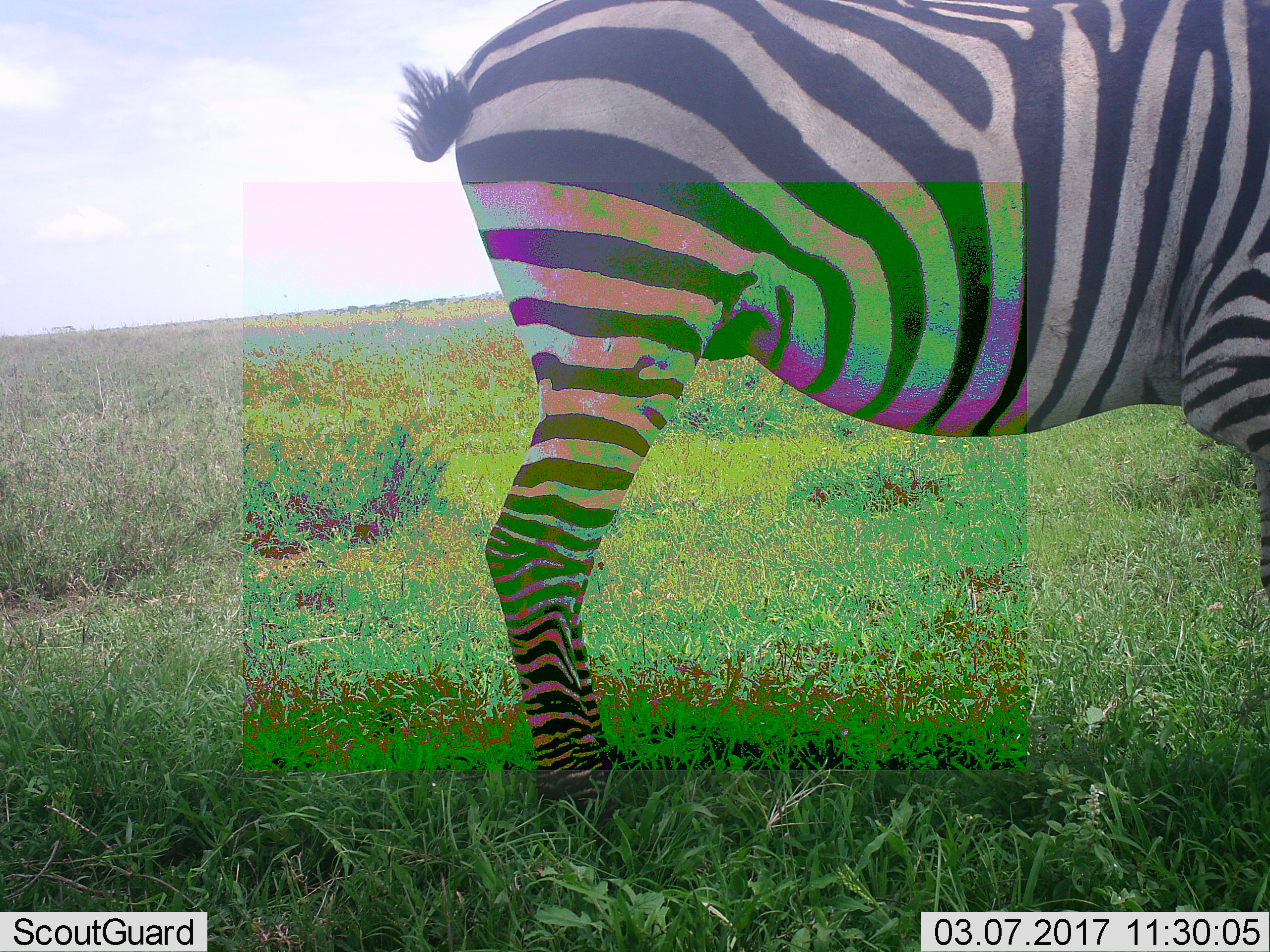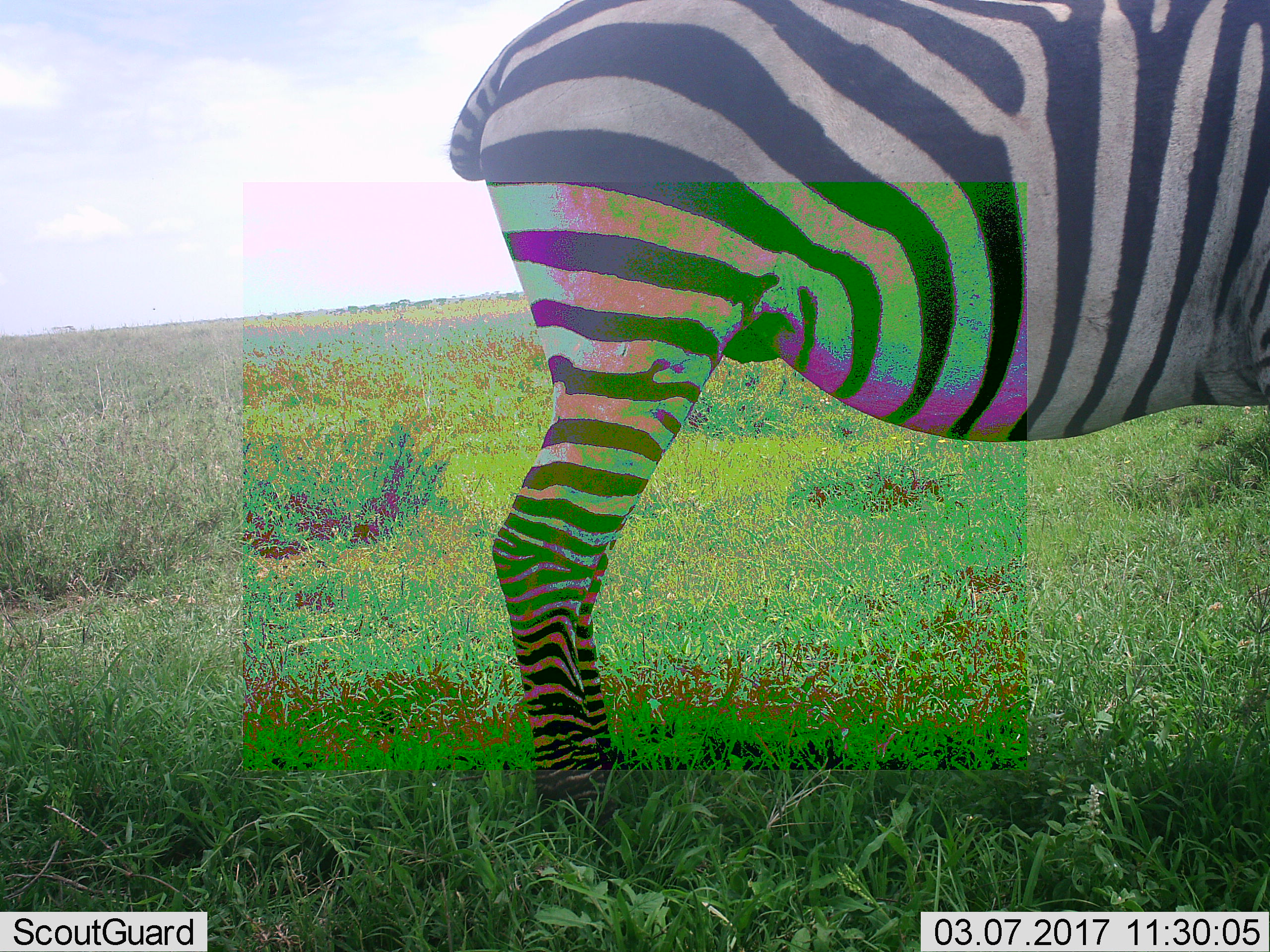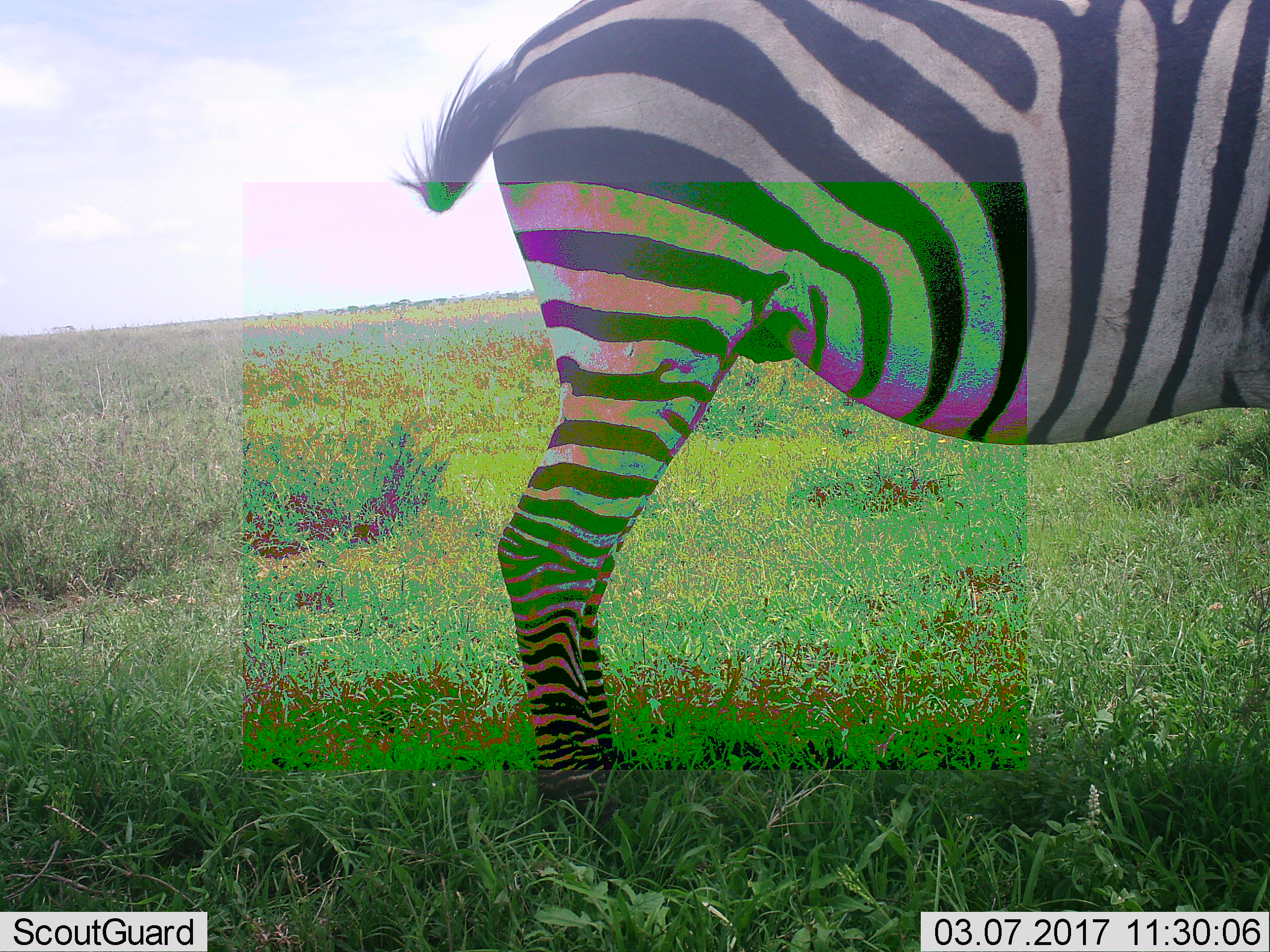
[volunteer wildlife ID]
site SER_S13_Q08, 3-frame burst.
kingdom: Animalia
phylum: Chordata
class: Mammalia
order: Perissodactyla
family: Equidae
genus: Equus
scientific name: Equus quagga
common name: plains zebra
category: zebraplains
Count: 1.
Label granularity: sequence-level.